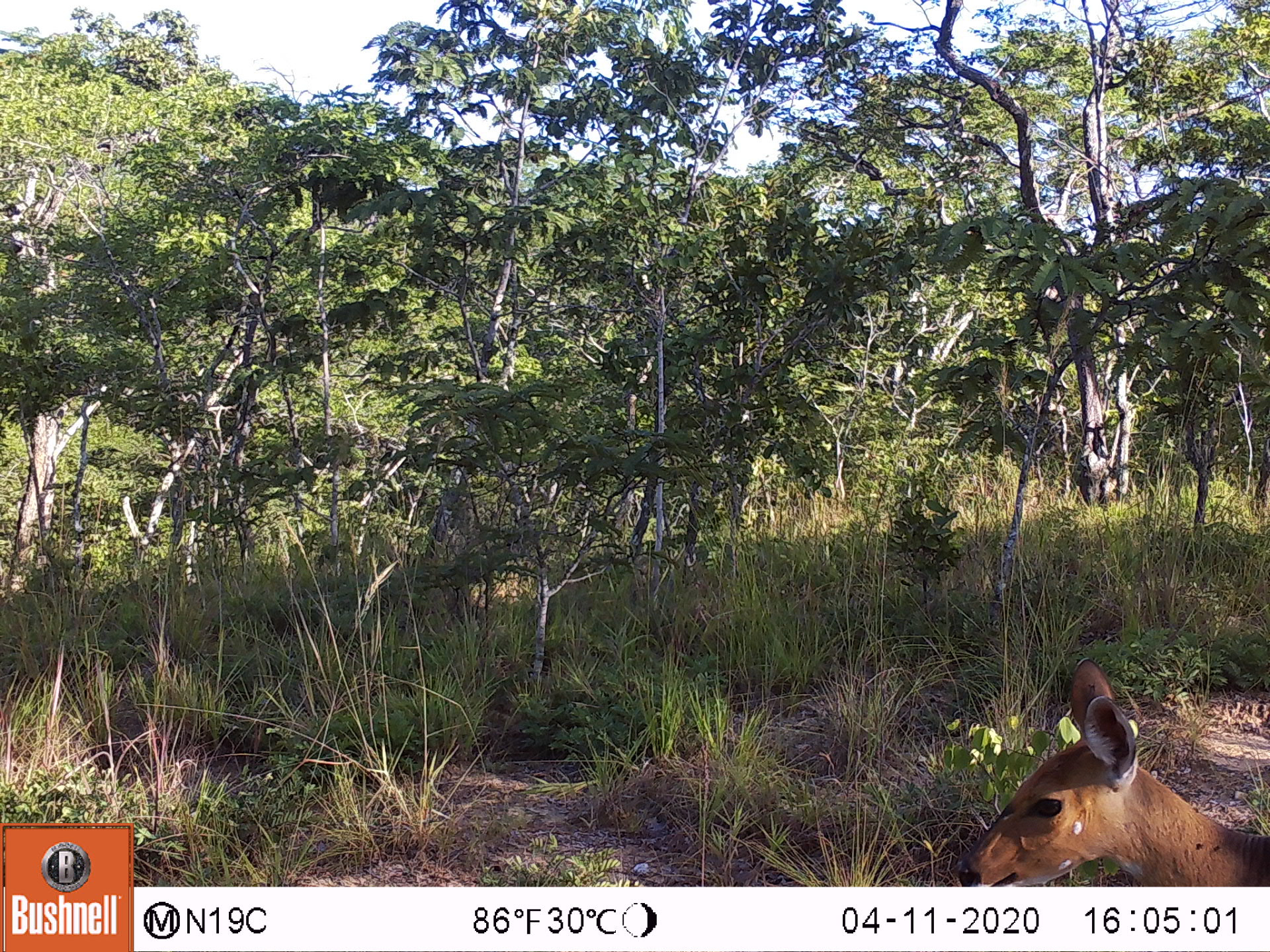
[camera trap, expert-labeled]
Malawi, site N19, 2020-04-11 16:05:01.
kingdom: Animalia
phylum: Chordata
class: Mammalia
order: Artiodactyla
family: Bovidae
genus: Tragelaphus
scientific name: Tragelaphus sylvaticus sylvaticus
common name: cape bushbuck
Cape bushbuck (Tragelaphus sylvaticus sylvaticus), count 1.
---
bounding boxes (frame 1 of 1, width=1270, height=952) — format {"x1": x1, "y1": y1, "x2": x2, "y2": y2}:
cape bushbuck: {"x1": 947, "y1": 651, "x2": 1267, "y2": 885}